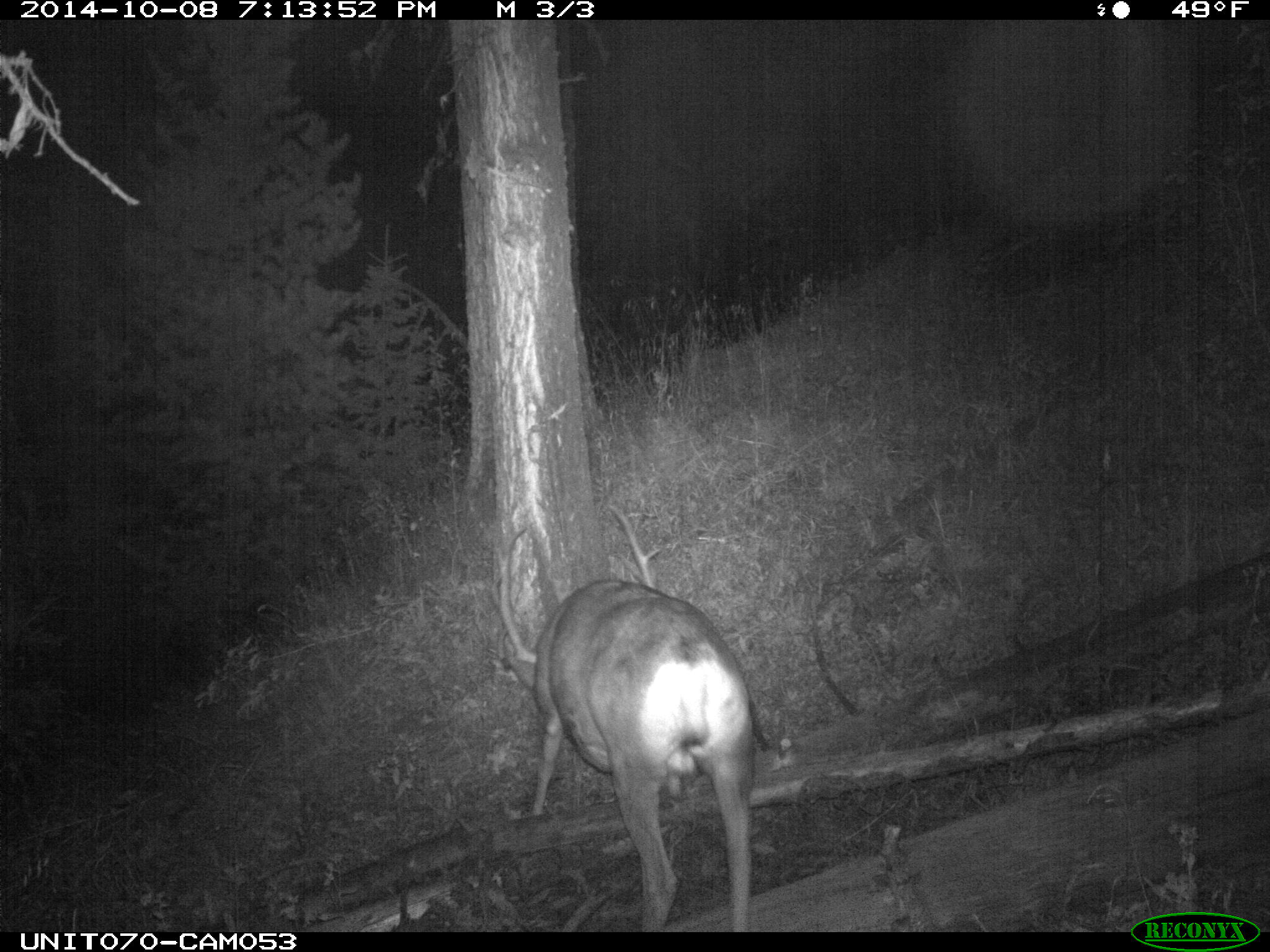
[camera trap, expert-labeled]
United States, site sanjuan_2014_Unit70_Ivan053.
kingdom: Animalia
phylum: Chordata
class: Mammalia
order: Artiodactyla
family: Cervidae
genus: Odocoileus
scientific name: Odocoileus hemionus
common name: mule deer